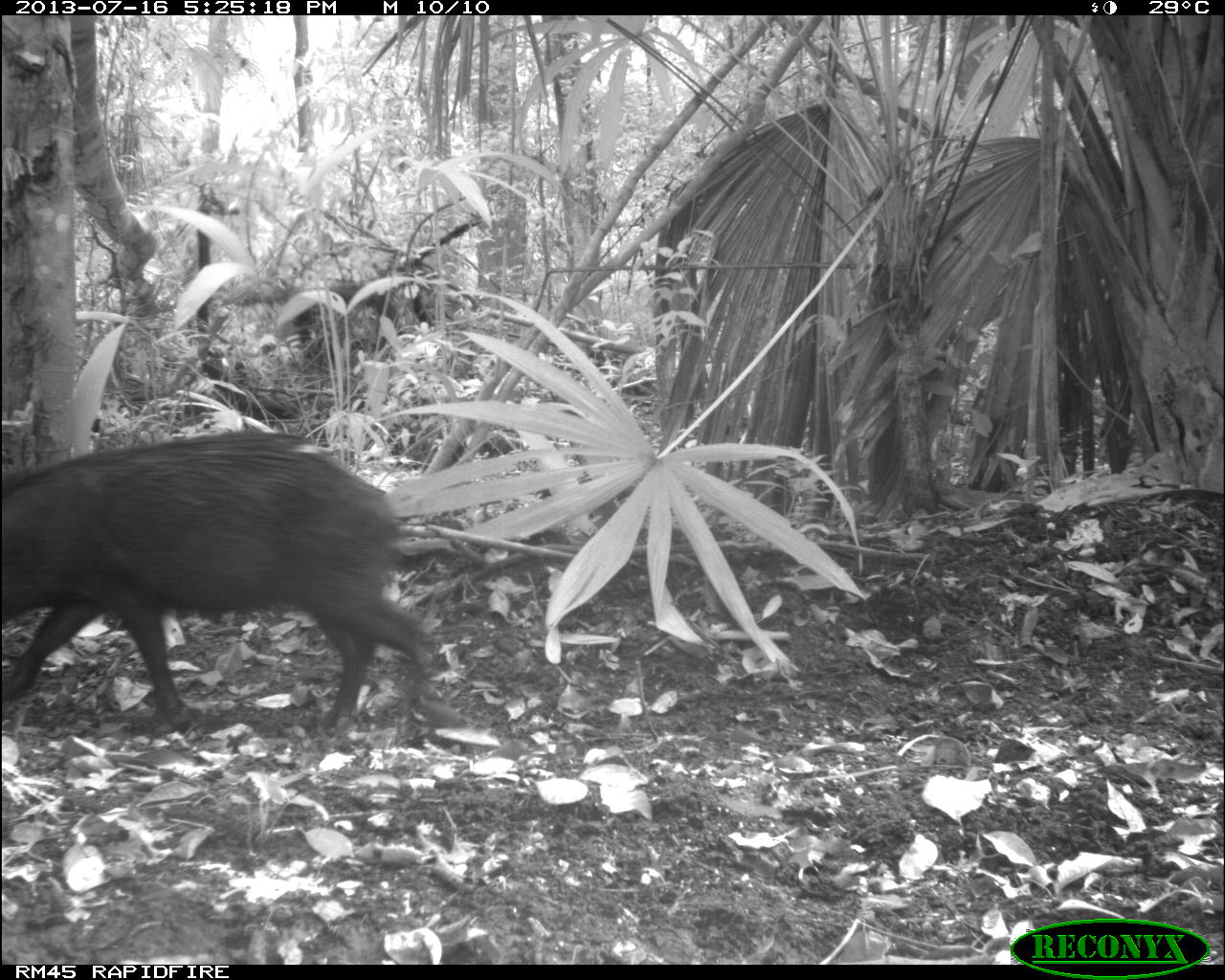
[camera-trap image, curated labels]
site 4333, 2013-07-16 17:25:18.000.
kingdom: Animalia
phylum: Chordata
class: Mammalia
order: Artiodactyla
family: Tayassuidae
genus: Tayassu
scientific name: Tayassu pecari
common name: white-lipped peccary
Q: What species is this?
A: Tayassu pecari (white-lipped peccary).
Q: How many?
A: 1.